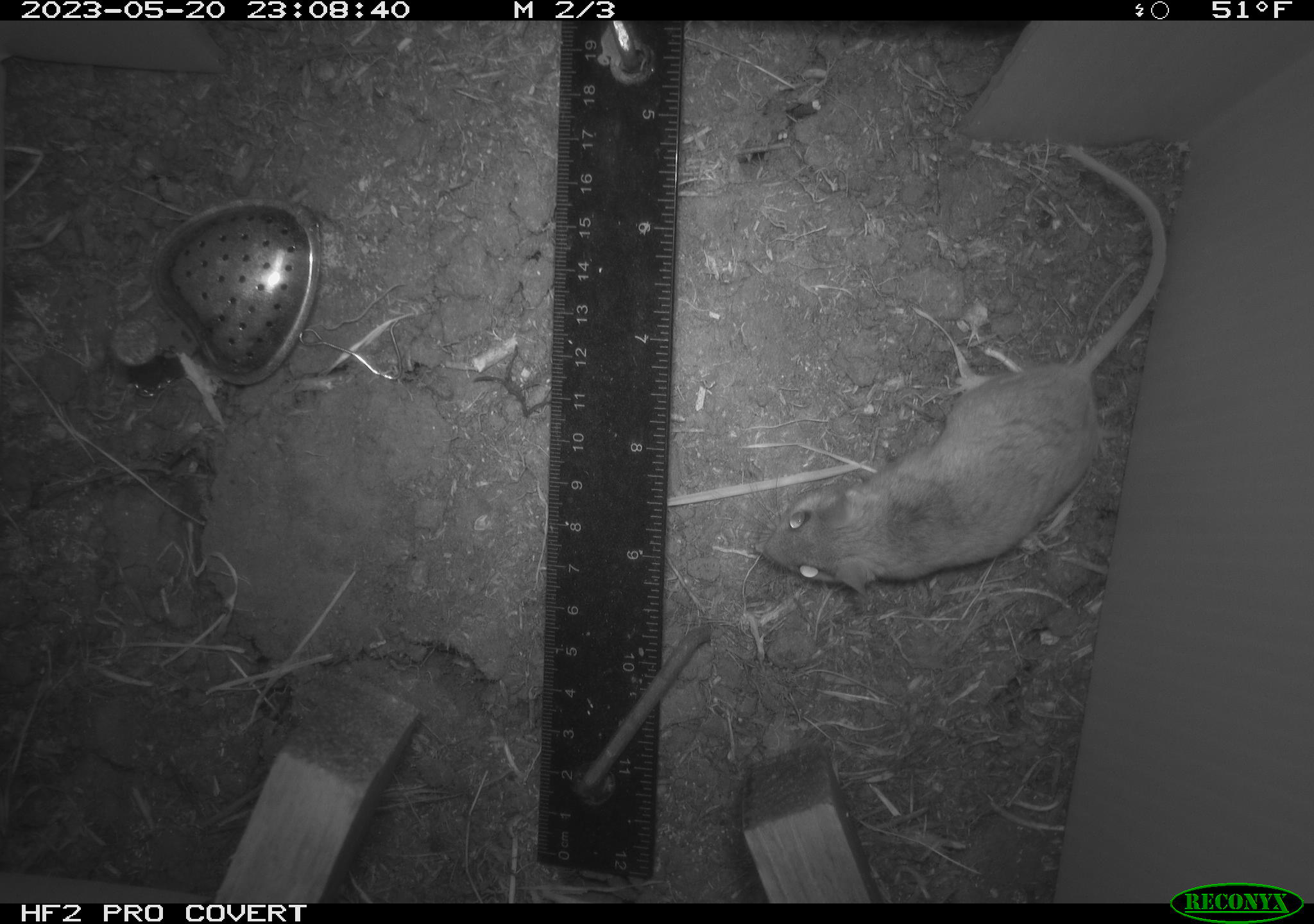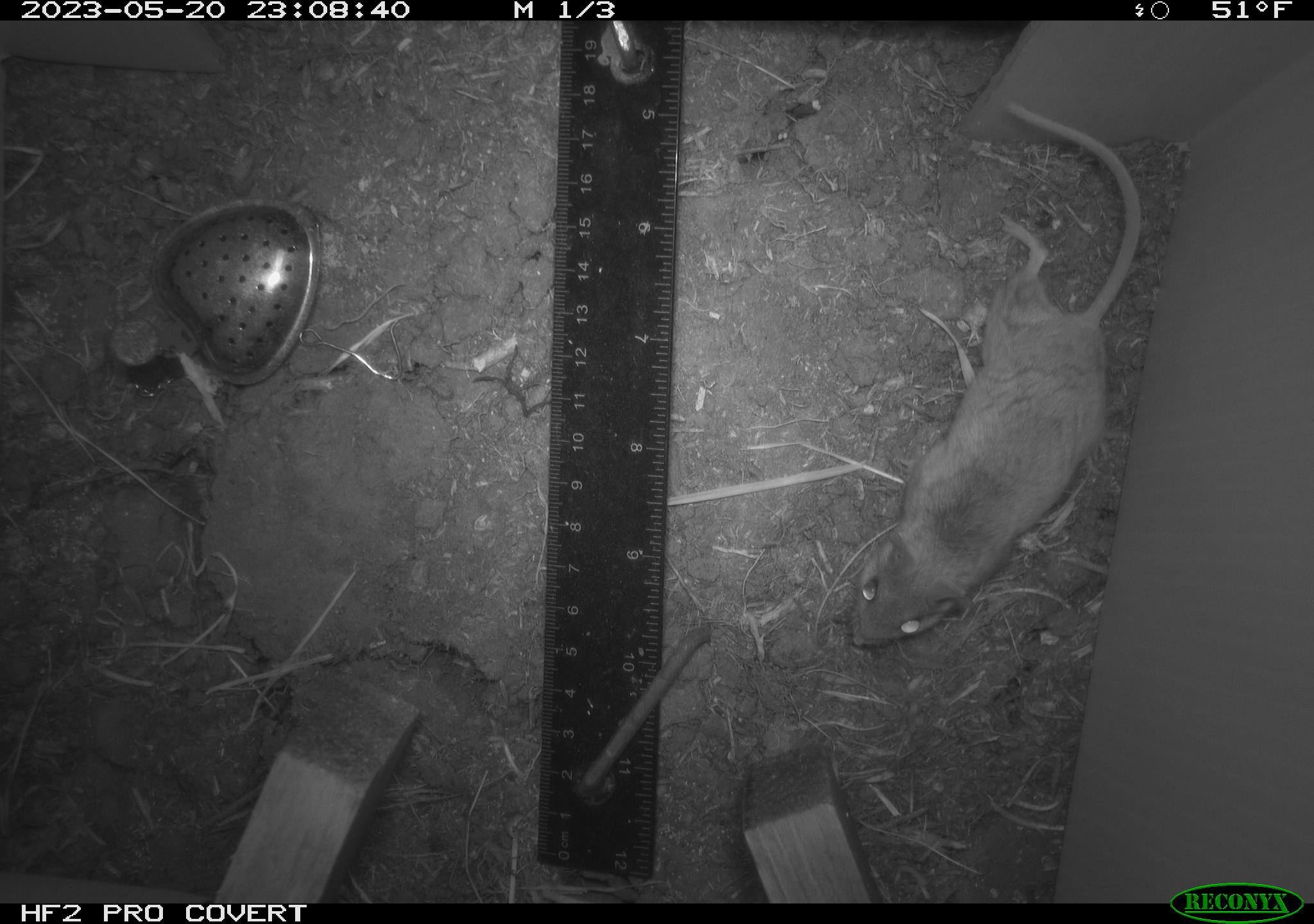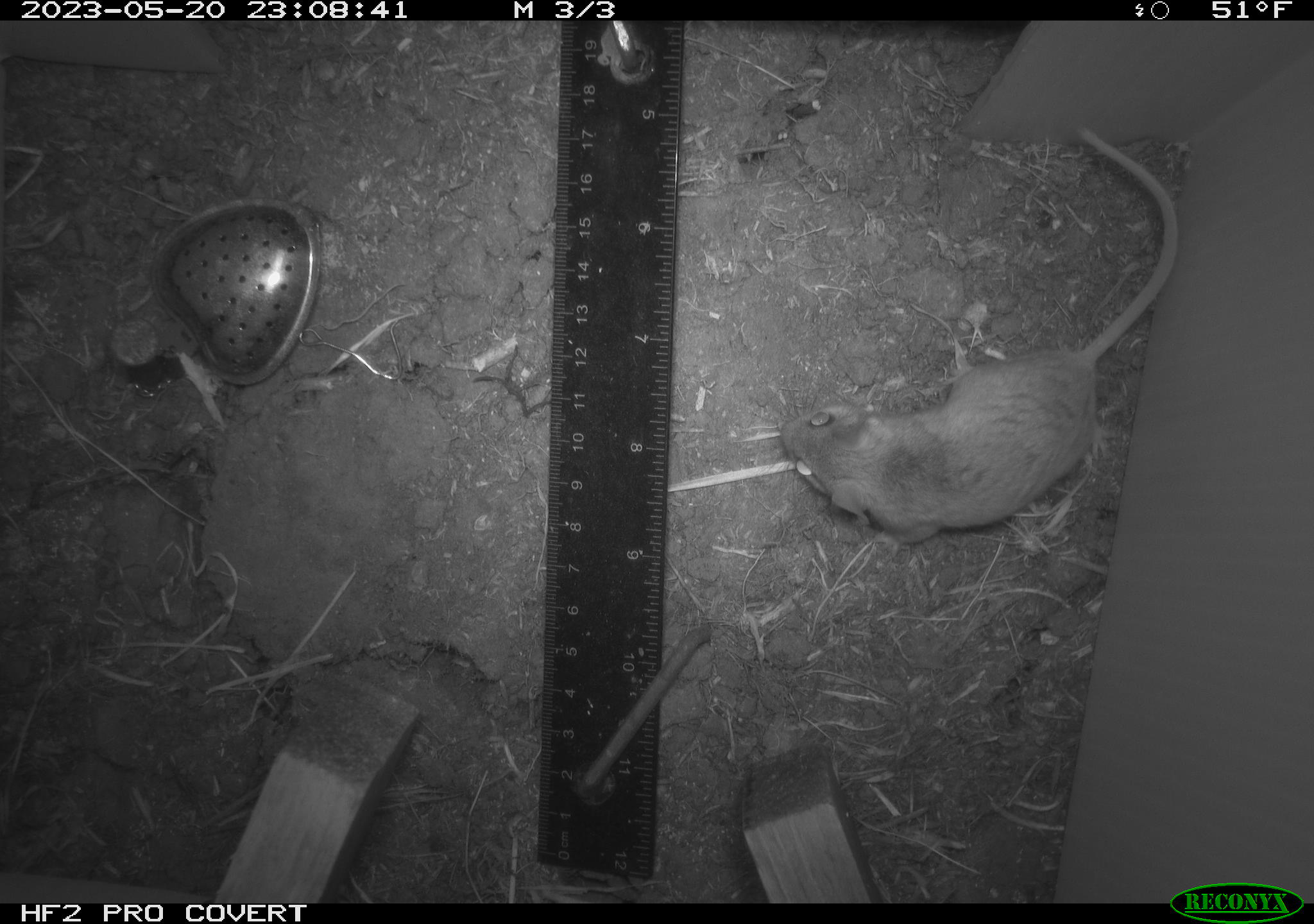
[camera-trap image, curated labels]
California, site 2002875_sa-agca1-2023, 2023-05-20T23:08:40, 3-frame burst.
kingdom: Animalia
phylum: Chordata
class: Mammalia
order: Rodentia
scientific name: Rodentia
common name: mouse species